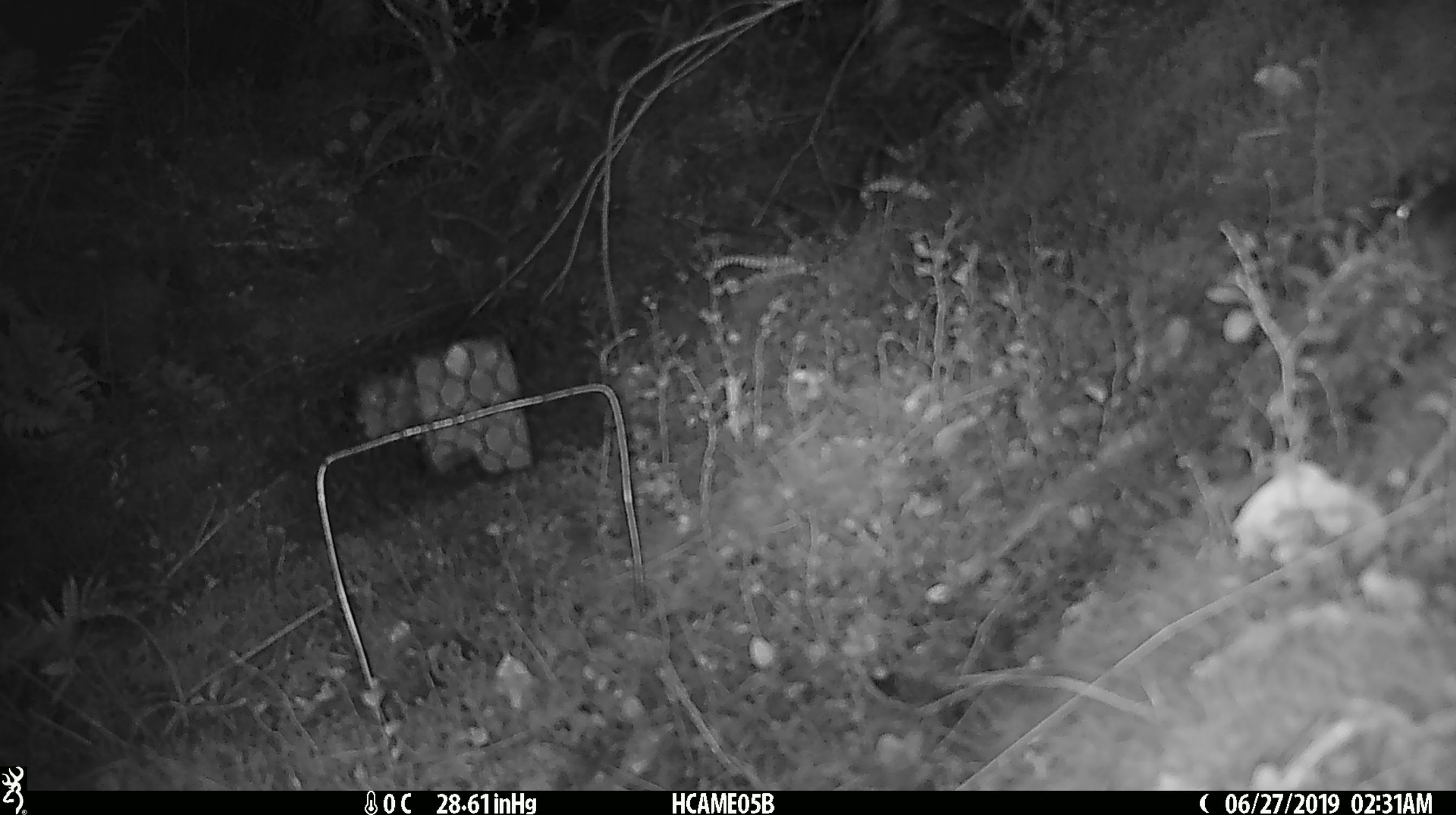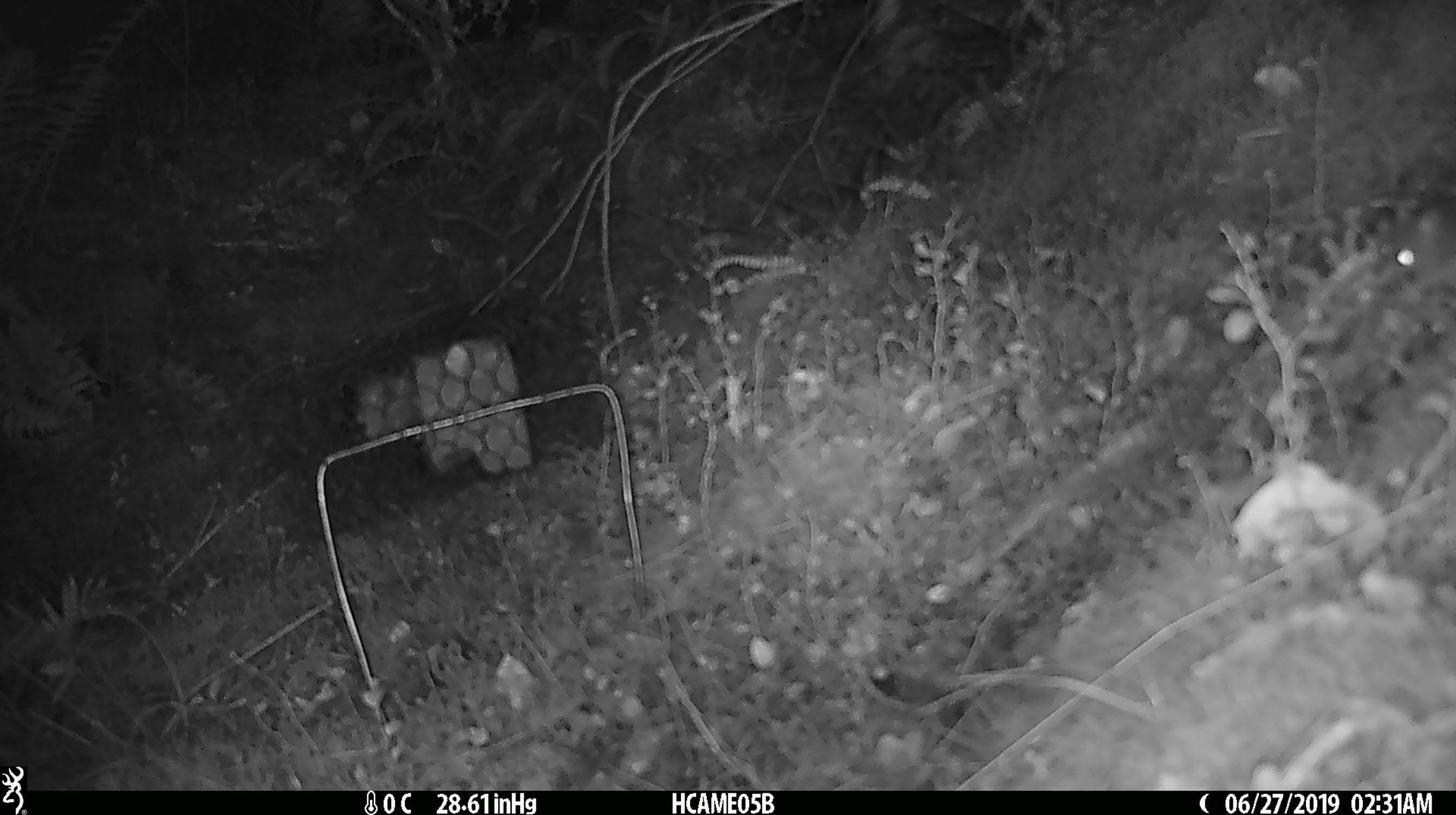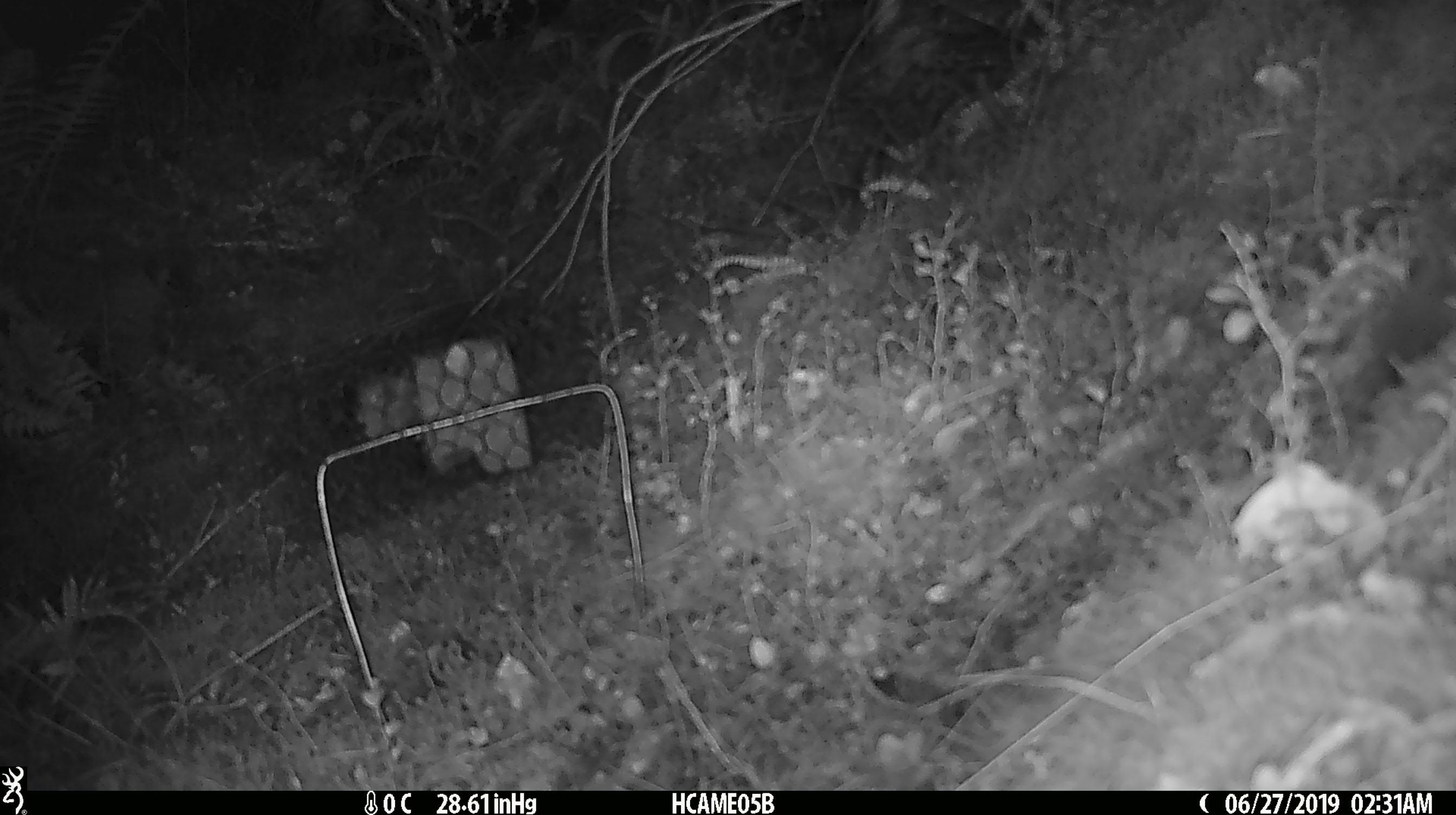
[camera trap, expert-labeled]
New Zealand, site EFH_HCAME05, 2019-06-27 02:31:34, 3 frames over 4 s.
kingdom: Animalia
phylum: Chordata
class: Mammalia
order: Rodentia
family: Muridae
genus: Mus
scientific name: Mus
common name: mouse